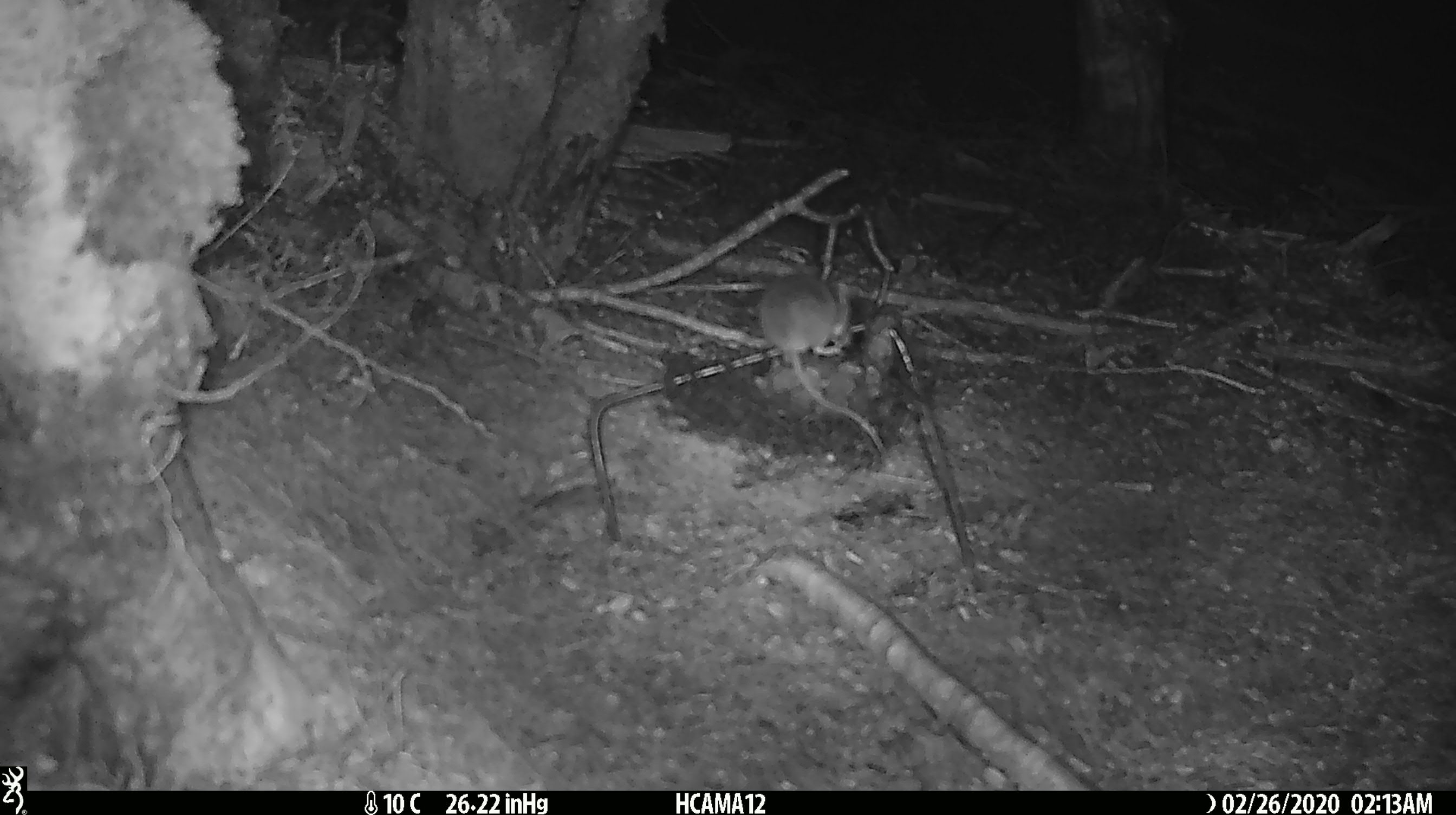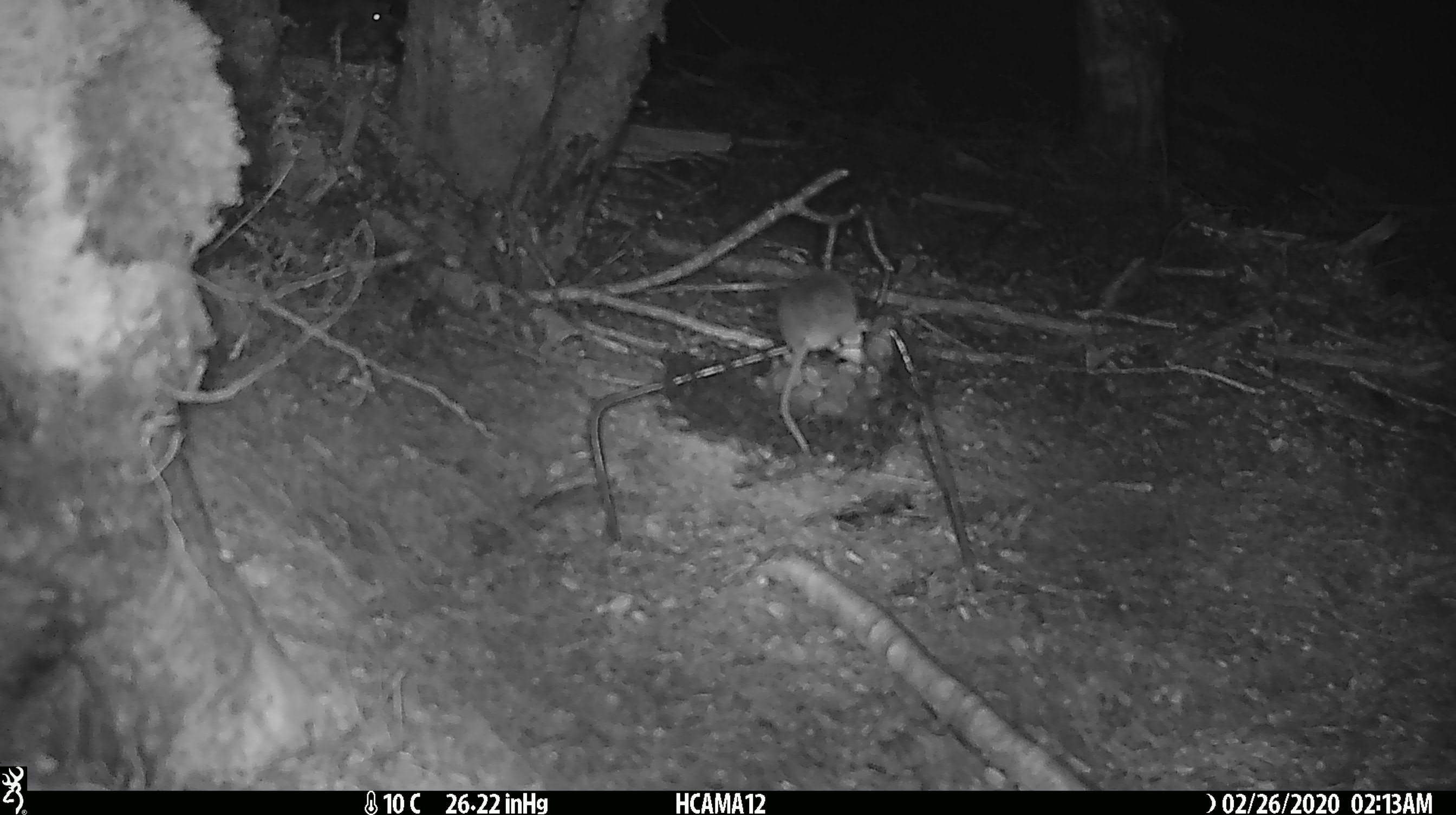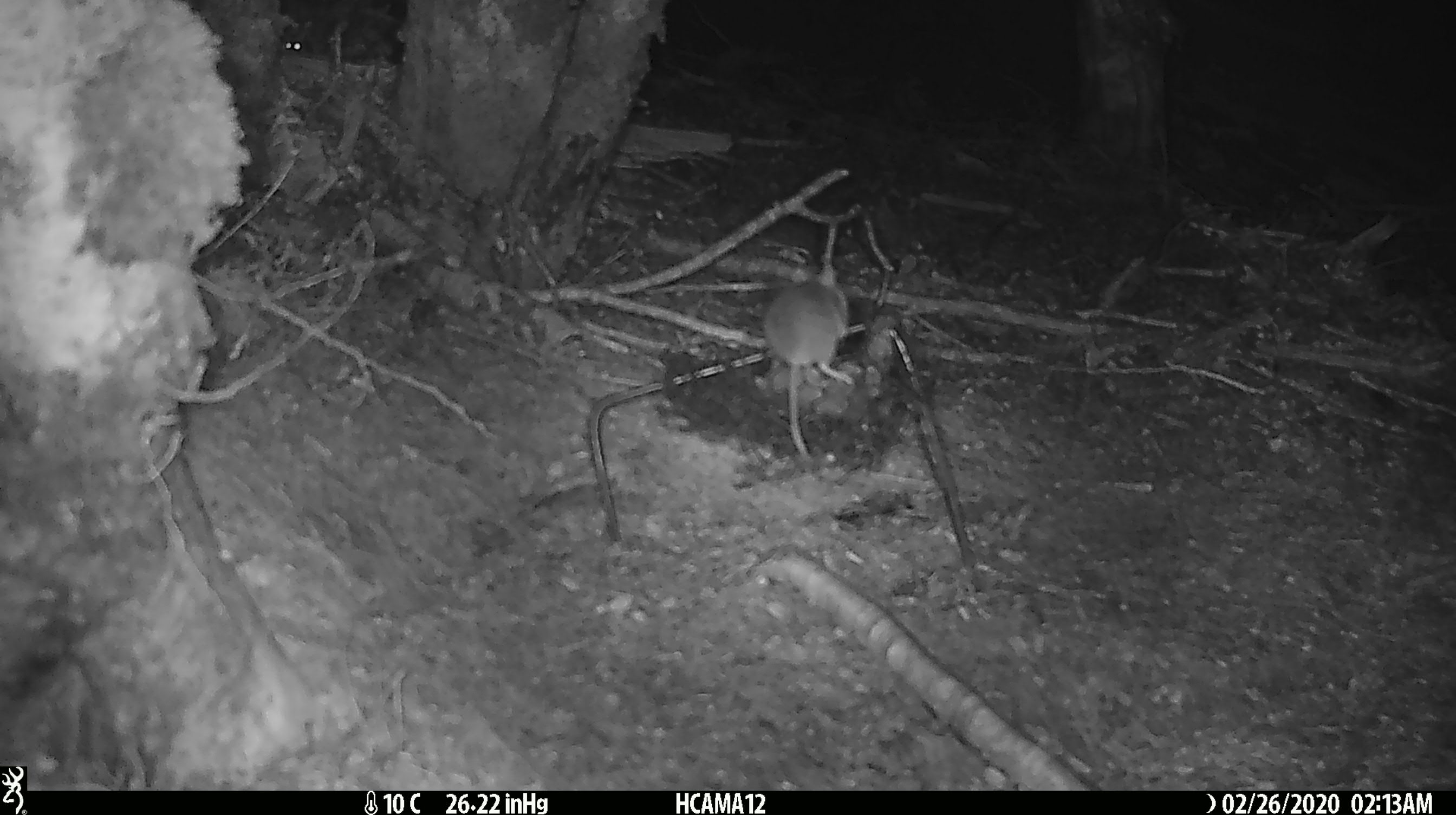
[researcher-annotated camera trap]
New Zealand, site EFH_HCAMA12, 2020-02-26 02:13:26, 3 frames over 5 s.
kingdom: Animalia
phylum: Chordata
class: Mammalia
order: Rodentia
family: Muridae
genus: Mus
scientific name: Mus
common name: mouse